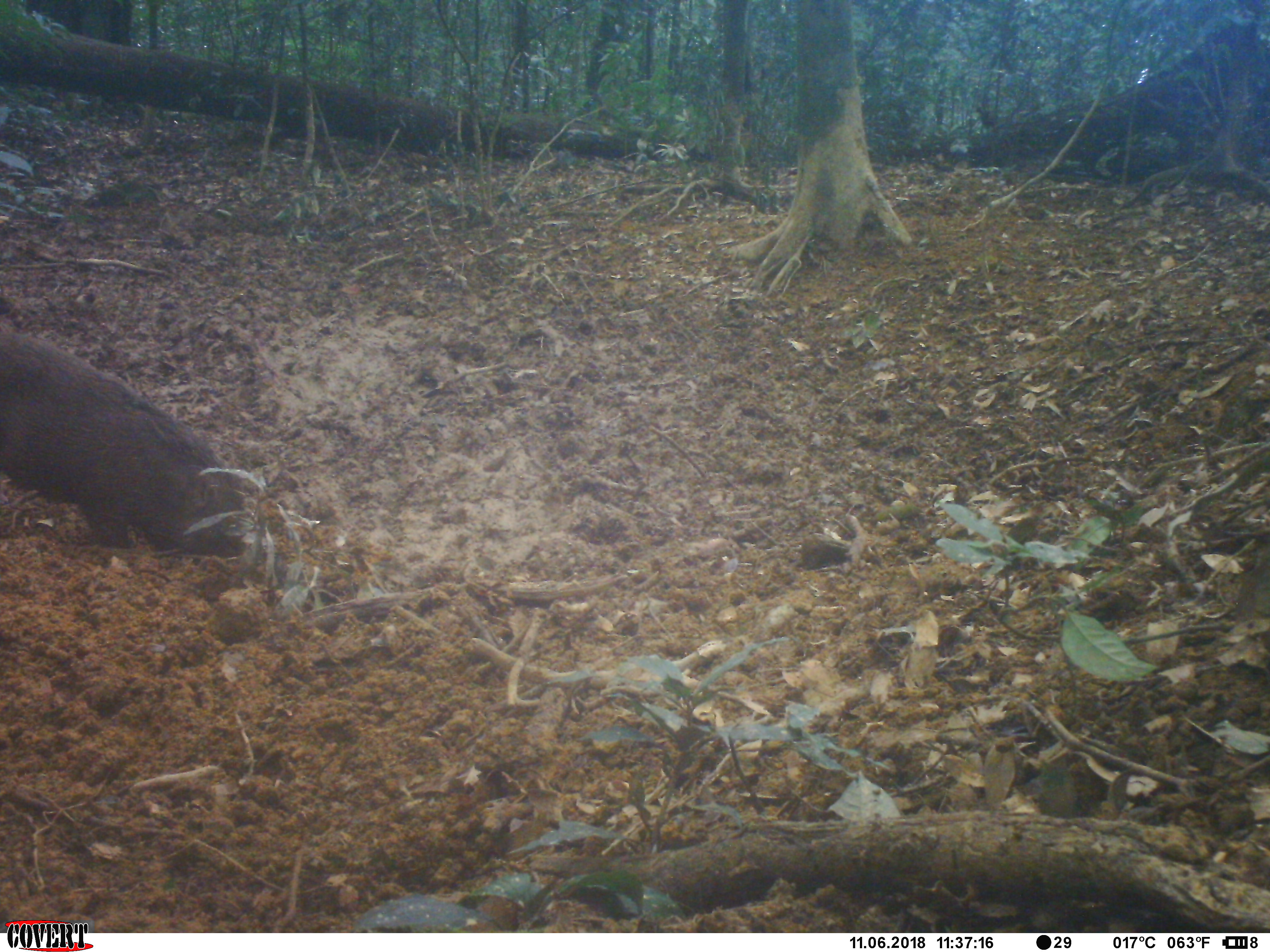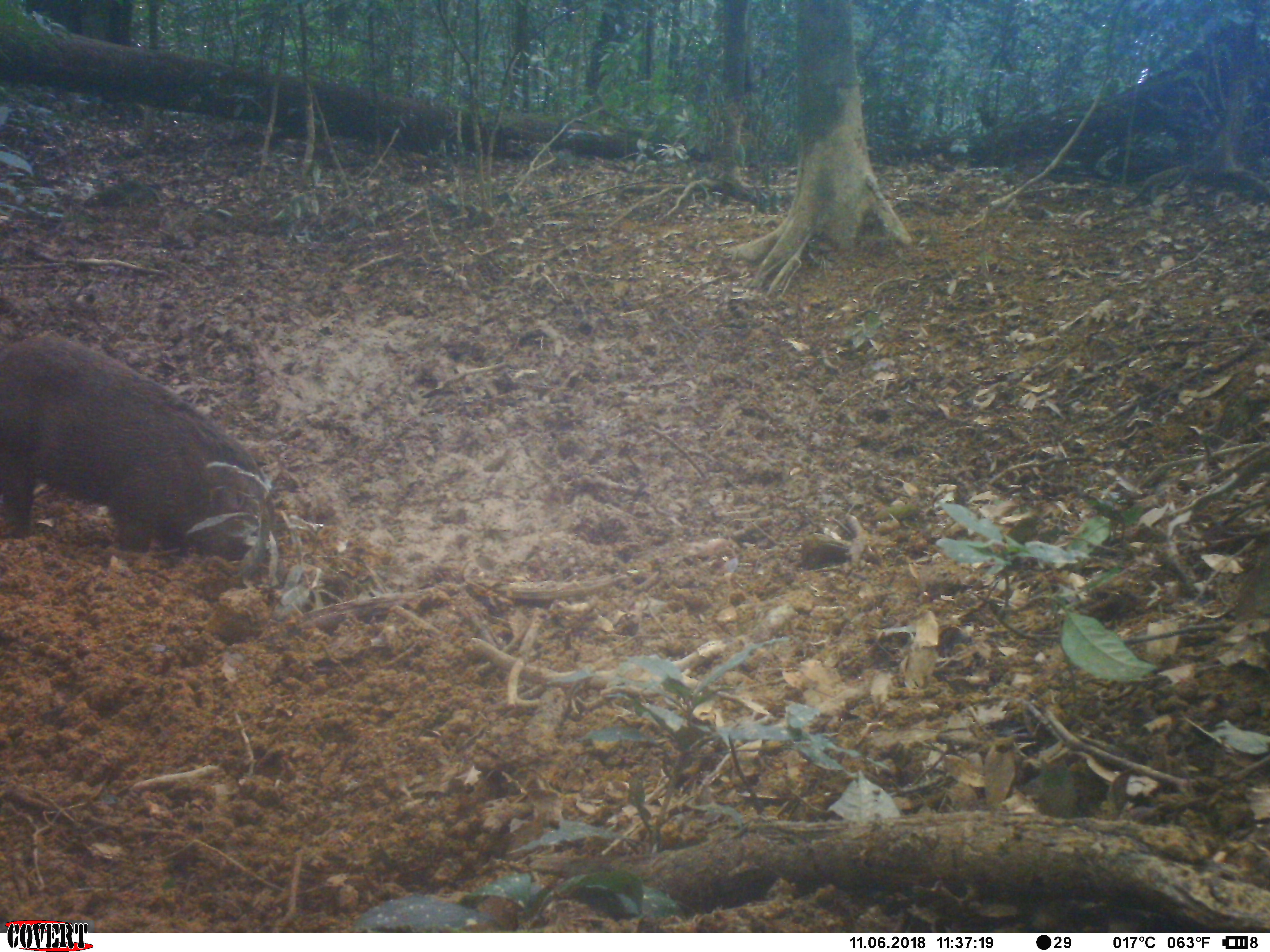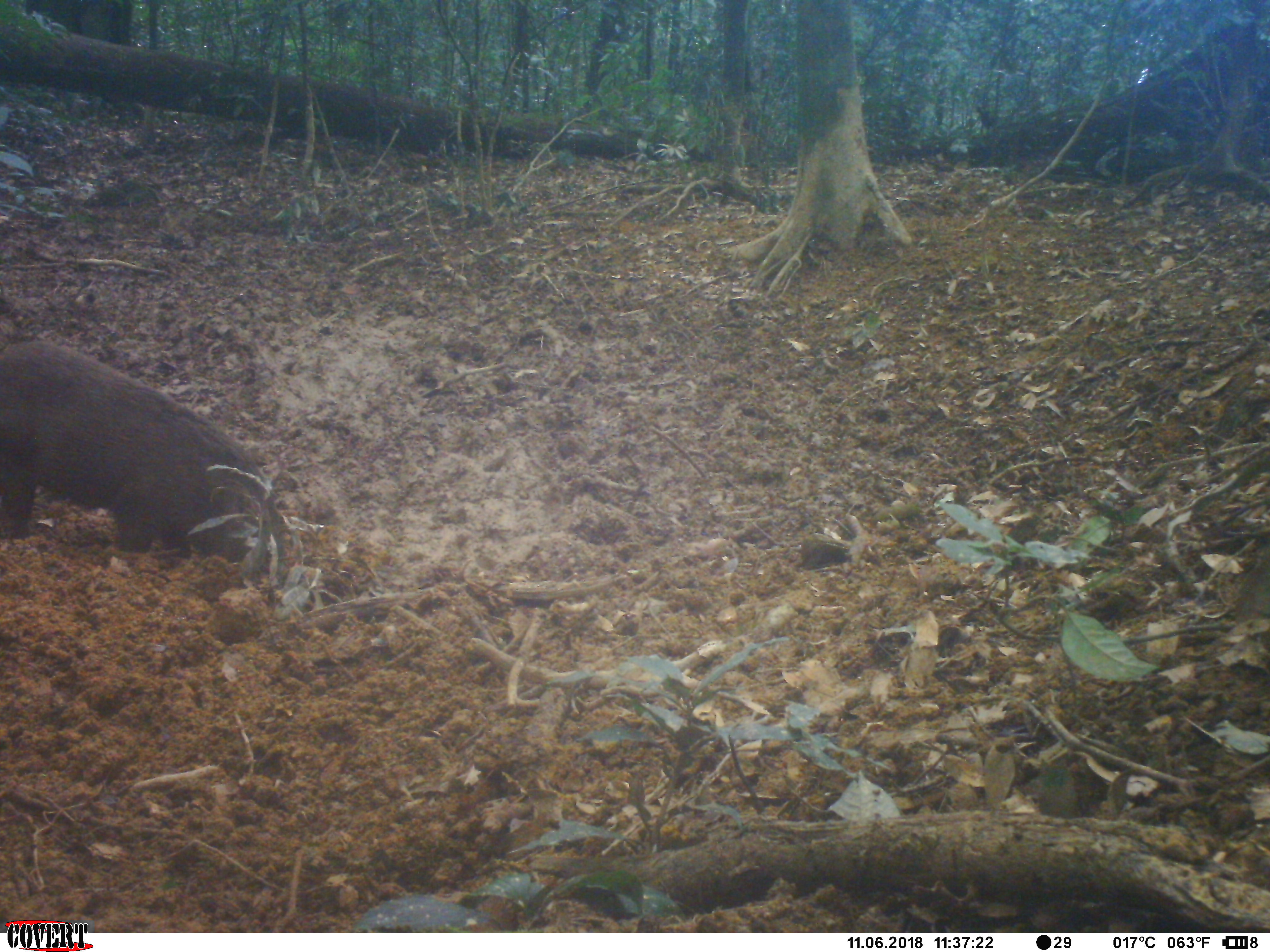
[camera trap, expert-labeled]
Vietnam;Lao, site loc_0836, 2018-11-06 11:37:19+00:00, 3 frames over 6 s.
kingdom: Animalia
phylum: Chordata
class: Mammalia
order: Artiodactyla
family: Suidae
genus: Sus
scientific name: Sus scrofa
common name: eurasian wild pig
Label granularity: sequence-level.